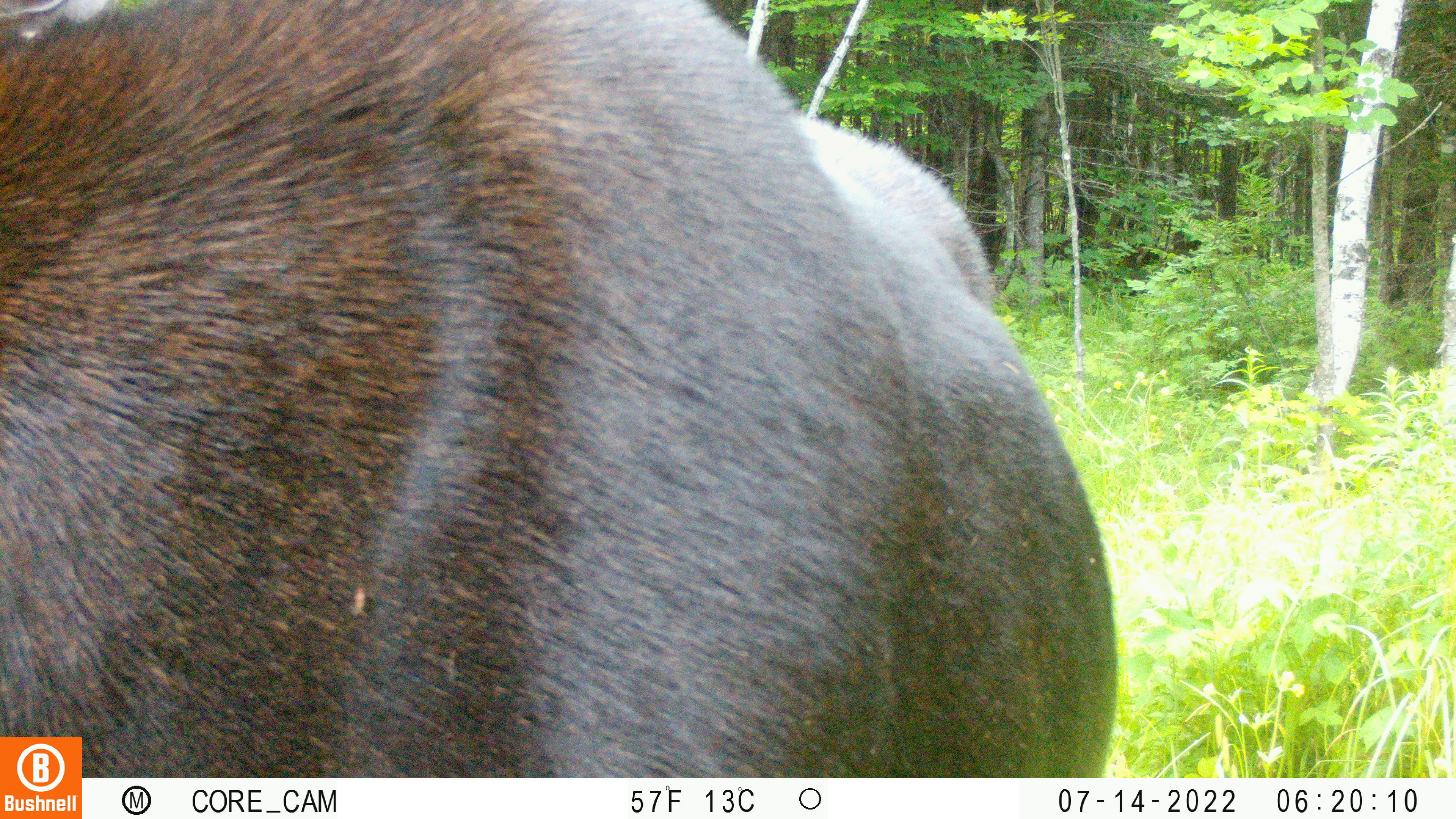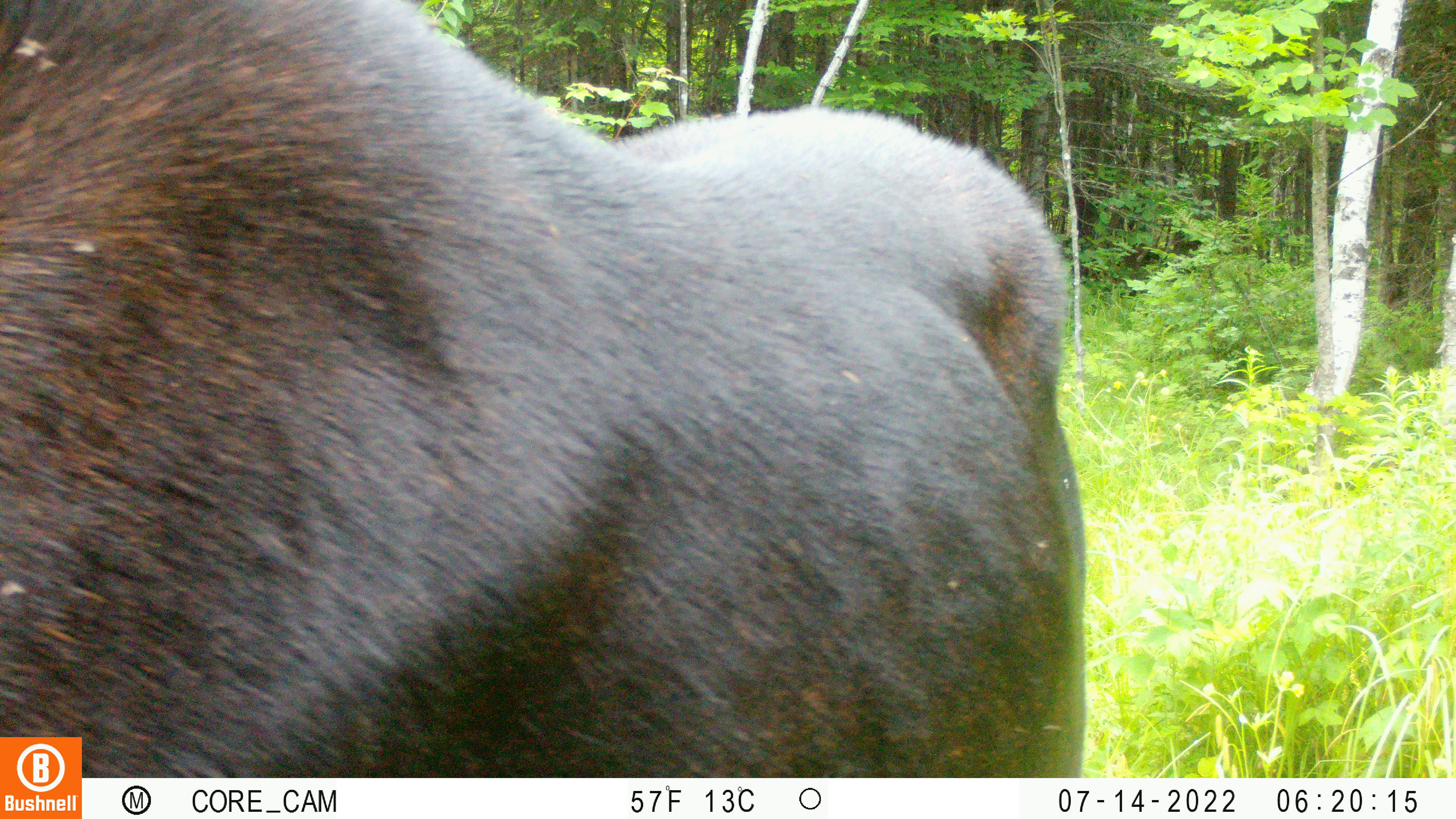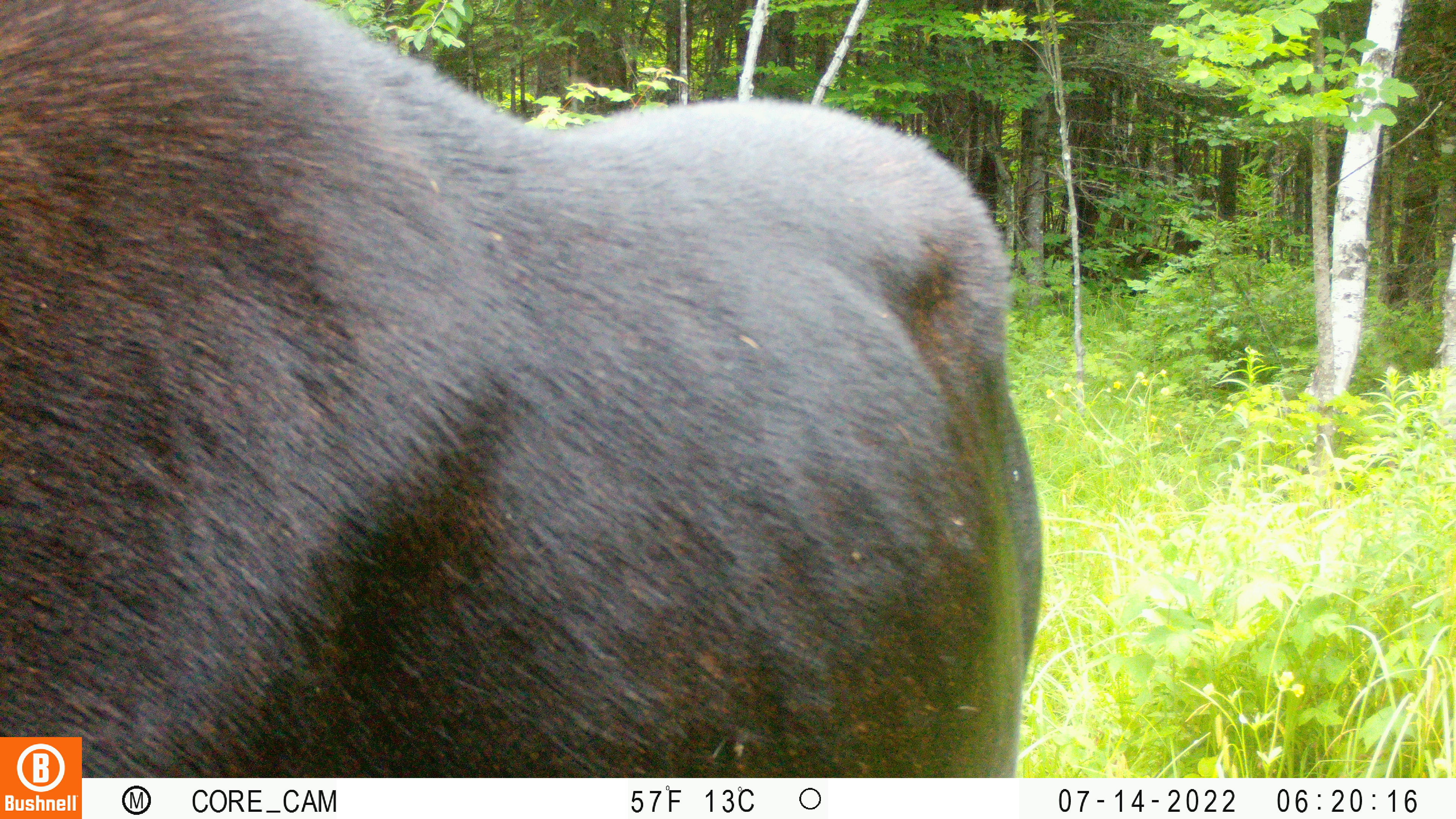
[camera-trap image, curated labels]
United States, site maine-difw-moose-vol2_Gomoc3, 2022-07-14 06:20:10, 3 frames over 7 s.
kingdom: Animalia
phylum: Chordata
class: Mammalia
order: Artiodactyla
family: Cervidae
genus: Alces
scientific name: Alces alces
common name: moose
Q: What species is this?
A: Moose (Alces alces).